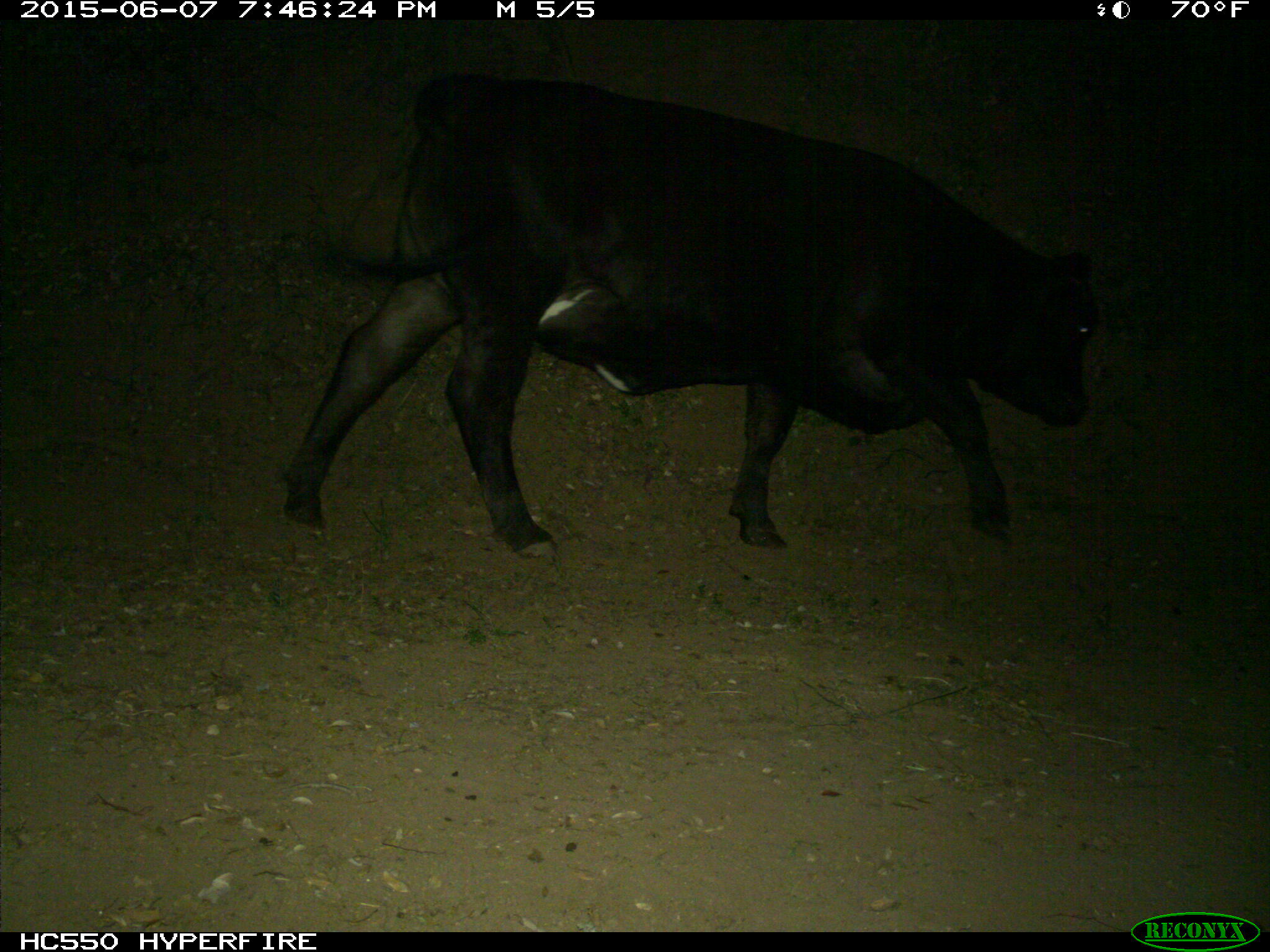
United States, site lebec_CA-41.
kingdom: Animalia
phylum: Chordata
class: Mammalia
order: Artiodactyla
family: Bovidae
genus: Bos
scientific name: Bos taurus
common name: domestic cow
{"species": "Bos taurus (domestic cow)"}